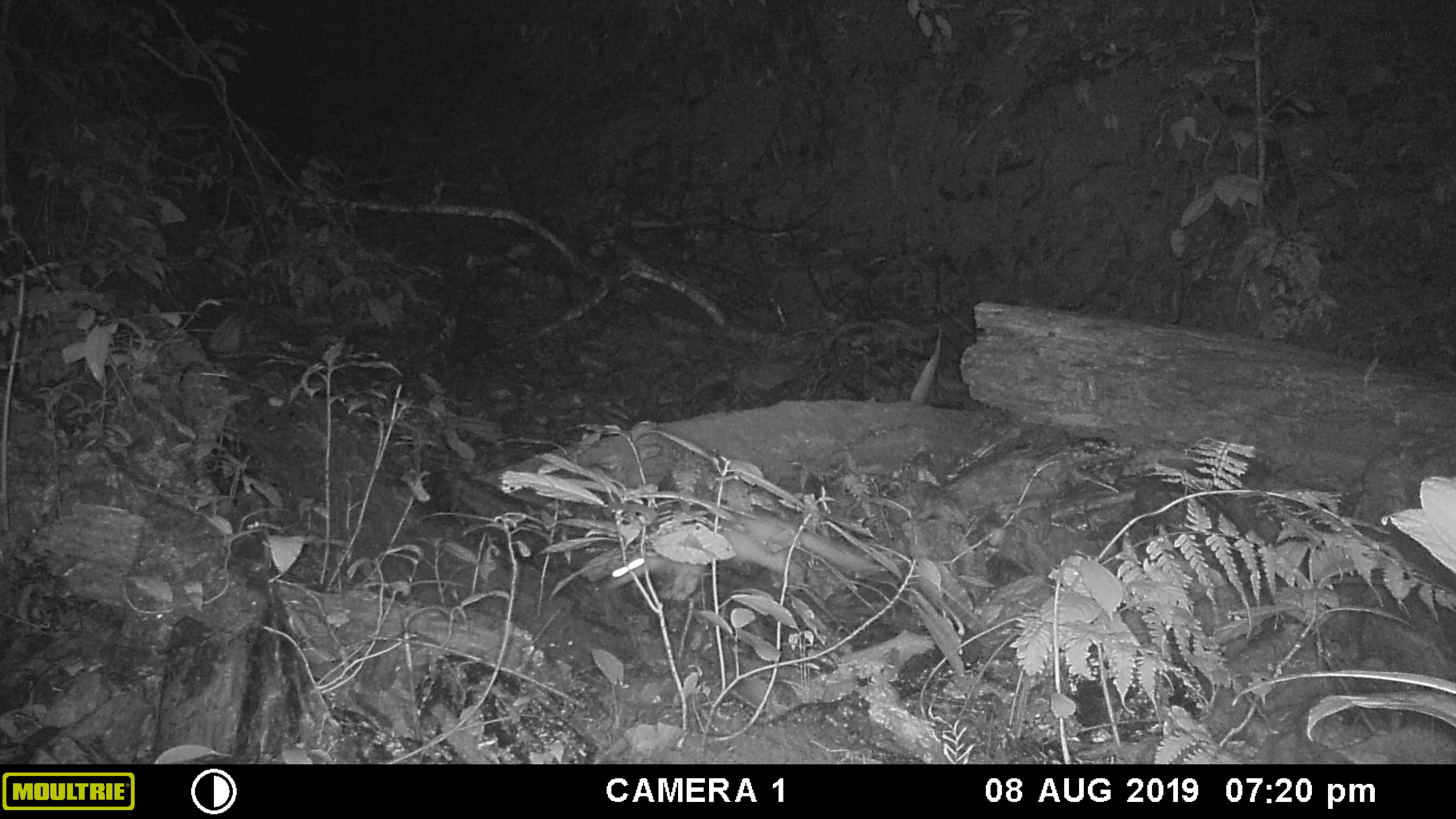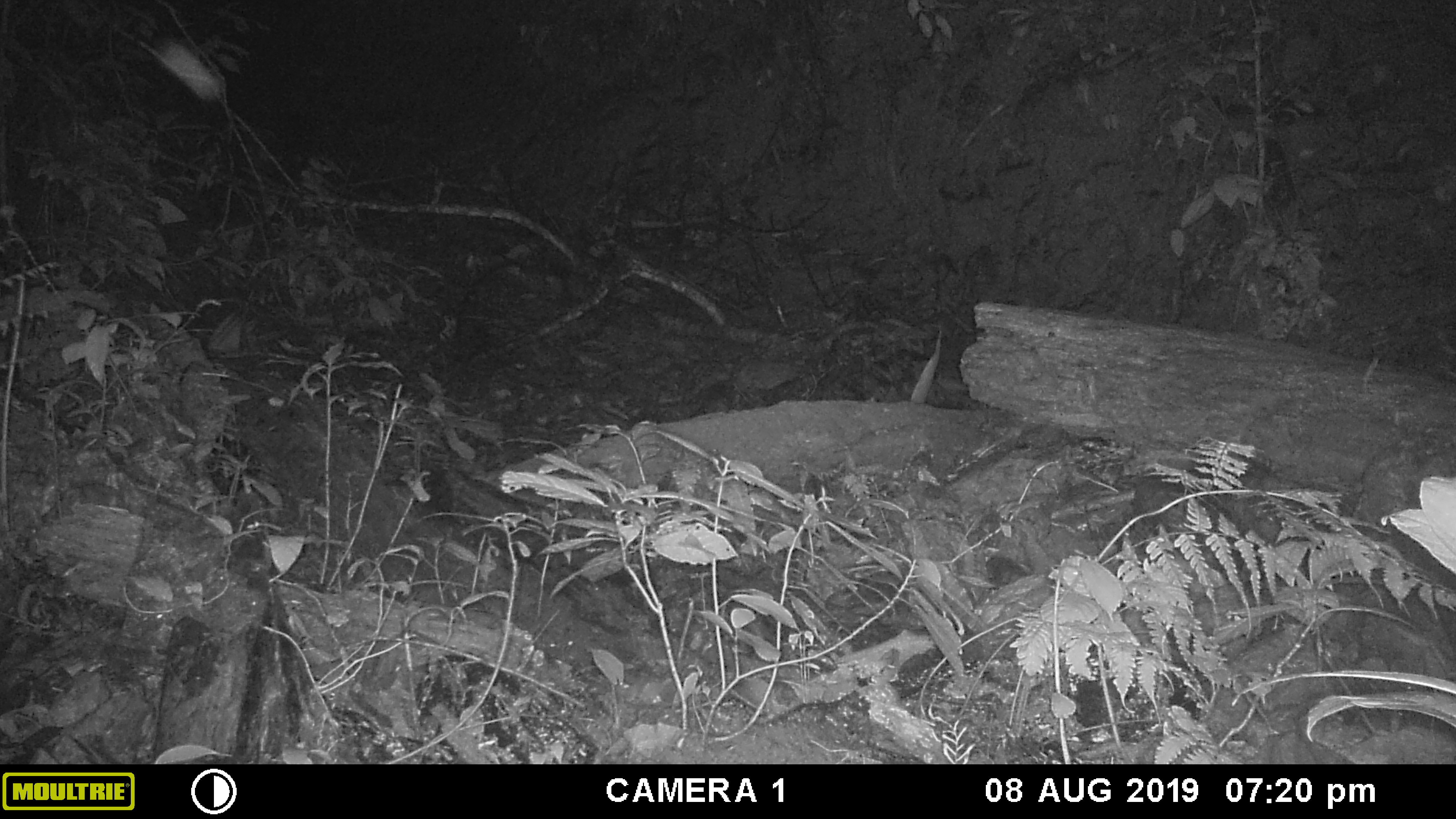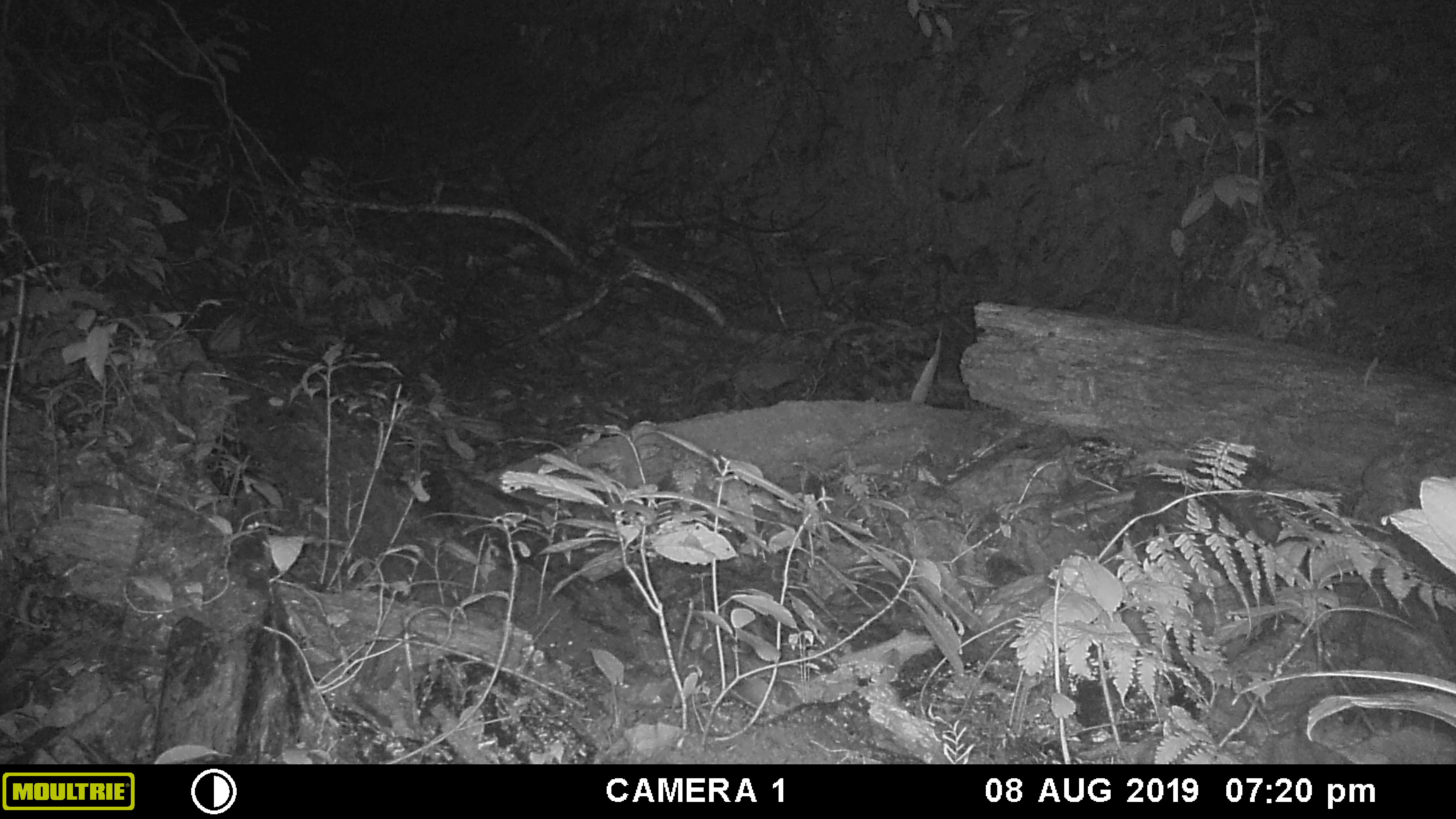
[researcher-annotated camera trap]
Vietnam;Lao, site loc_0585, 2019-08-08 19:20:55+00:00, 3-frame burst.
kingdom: Animalia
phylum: Chordata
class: Mammalia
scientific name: Mammalia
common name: mammal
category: unidentified small mammal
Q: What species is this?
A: Unidentified small mammal (mammal) (Mammalia).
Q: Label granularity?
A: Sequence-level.